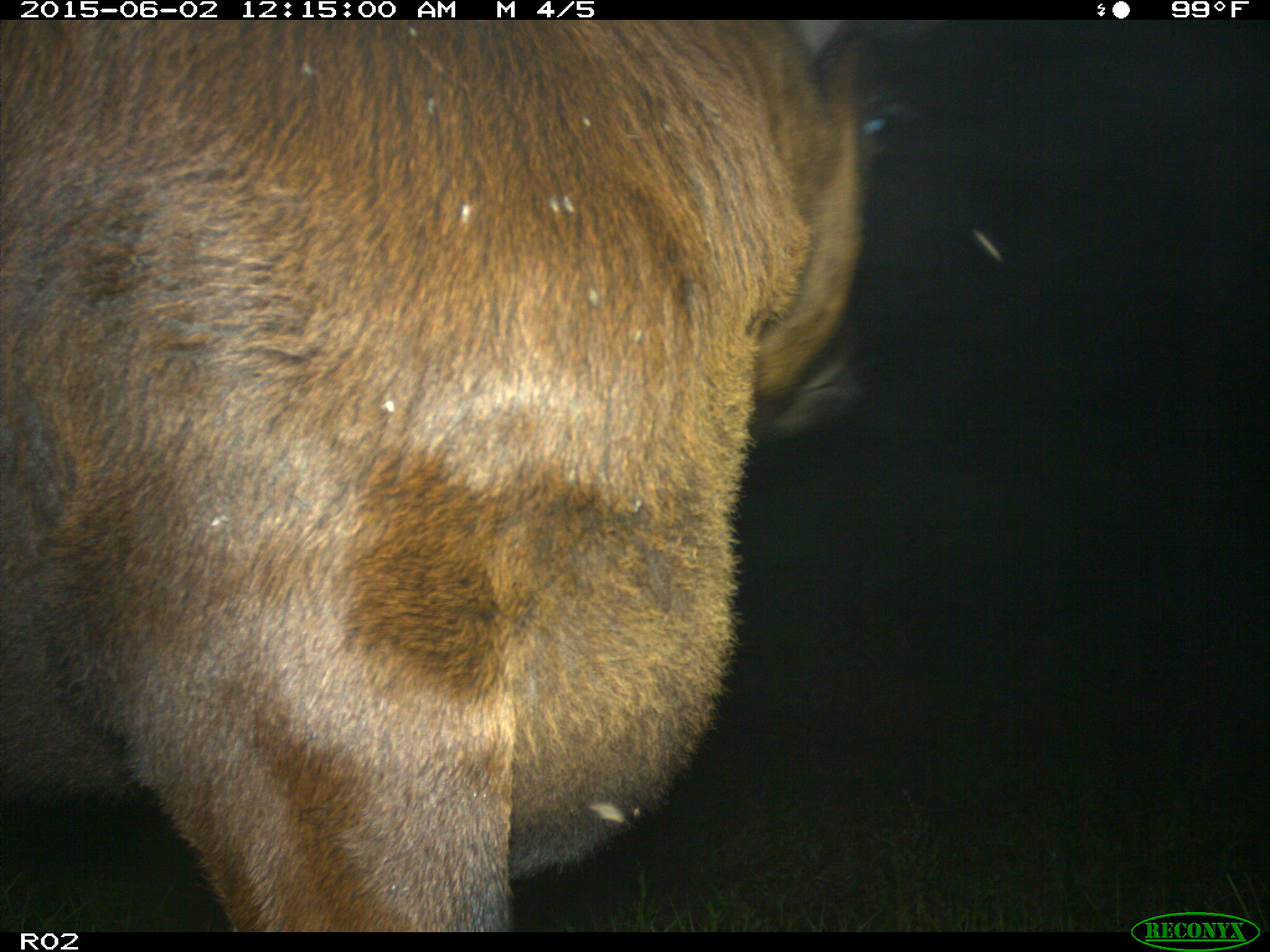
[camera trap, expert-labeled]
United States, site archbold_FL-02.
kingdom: Animalia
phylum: Chordata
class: Mammalia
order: Artiodactyla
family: Bovidae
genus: Bos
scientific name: Bos taurus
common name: domestic cow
Bos taurus (domestic cow).